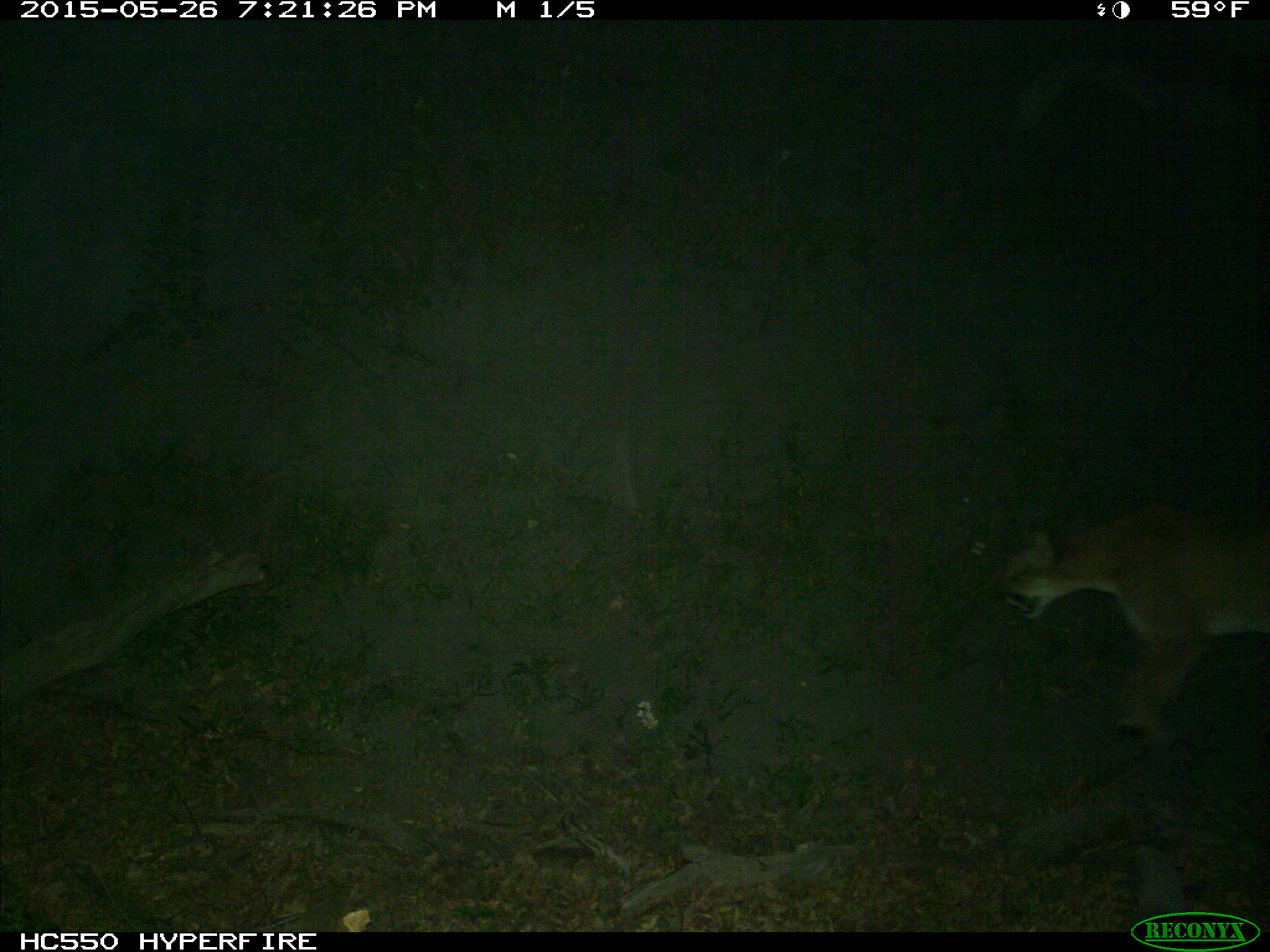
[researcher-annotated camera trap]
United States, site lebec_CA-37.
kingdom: Animalia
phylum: Chordata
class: Mammalia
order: Carnivora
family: Felidae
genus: Puma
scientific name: Puma concolor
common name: mountain lion